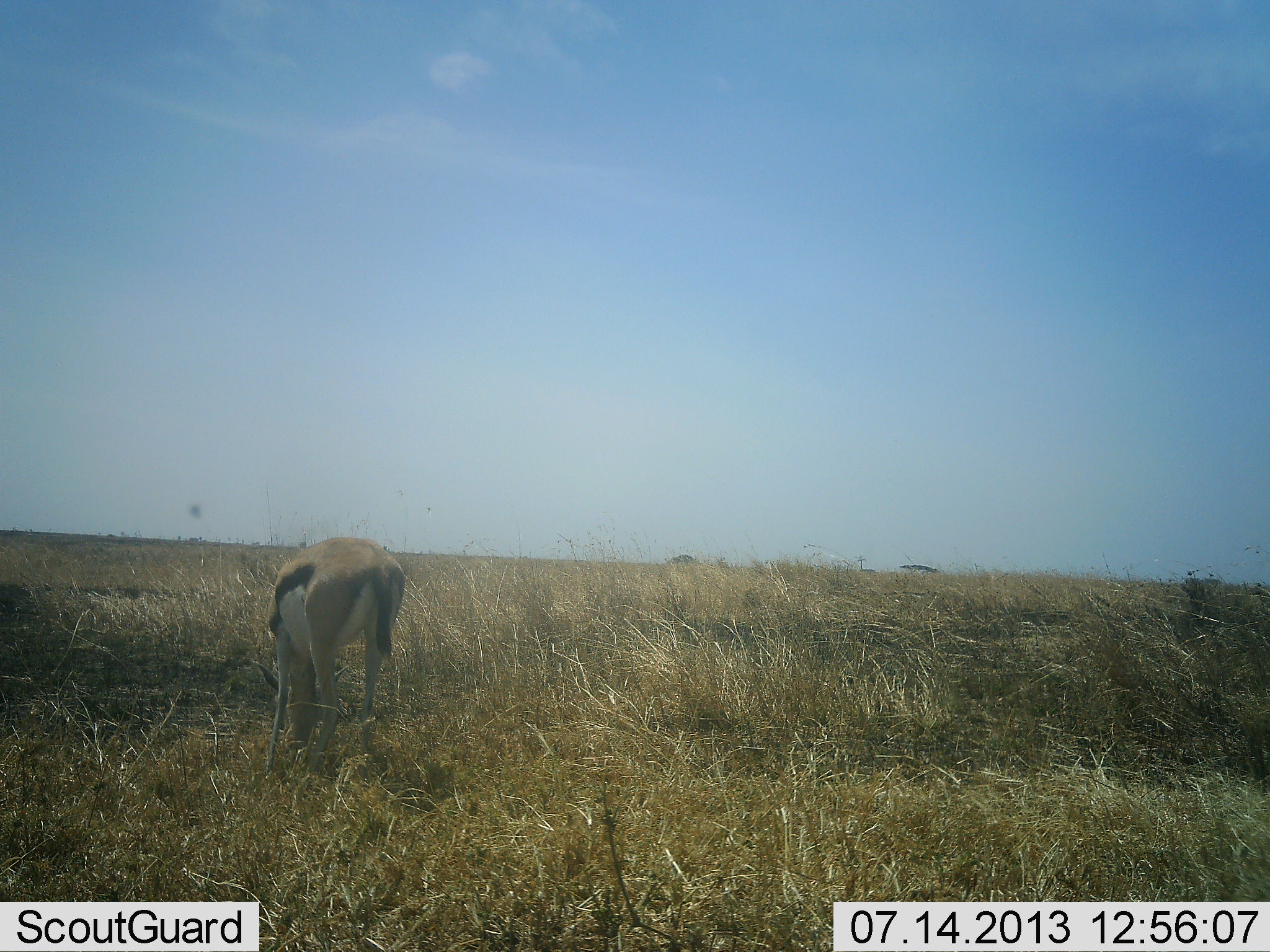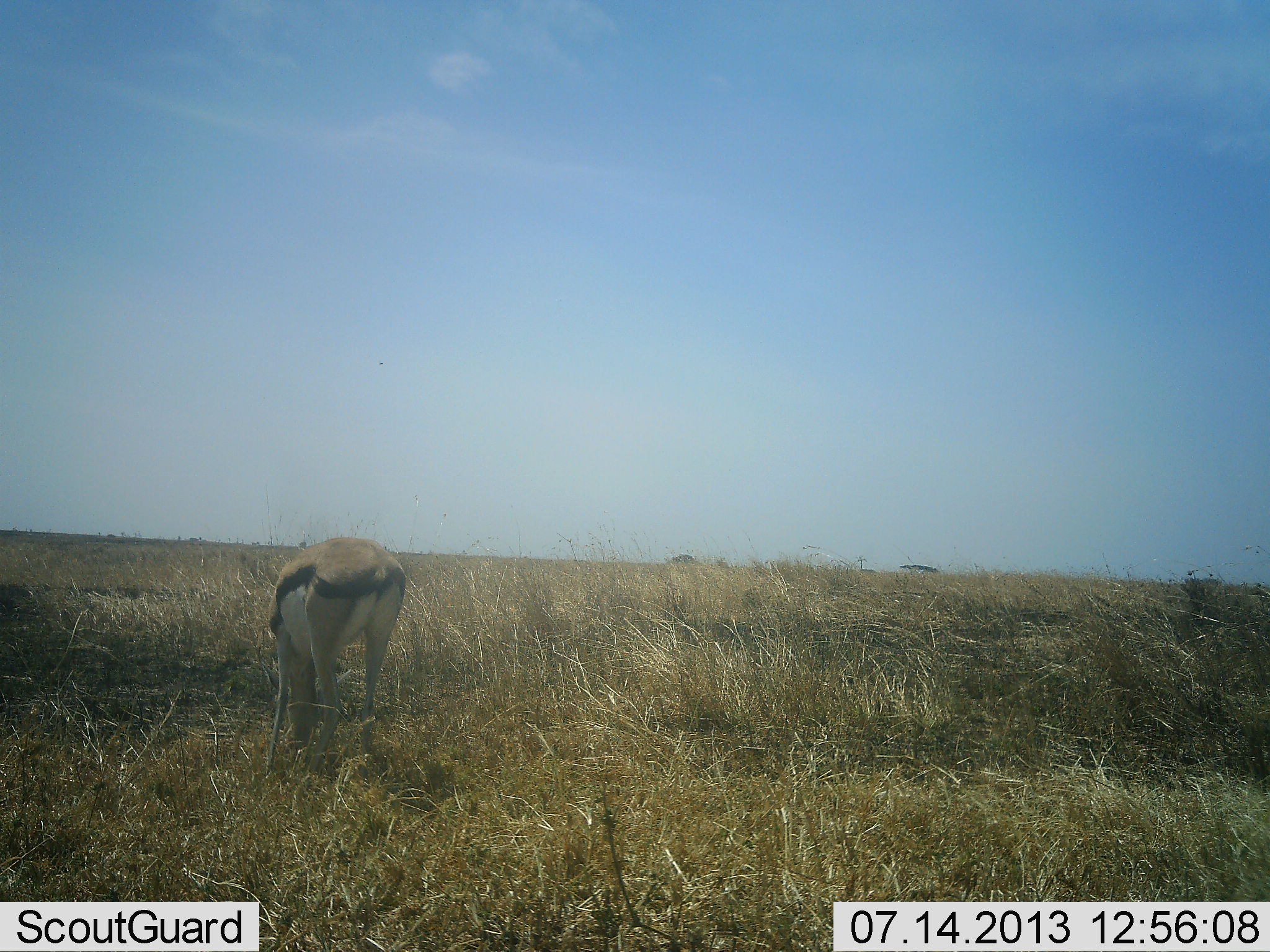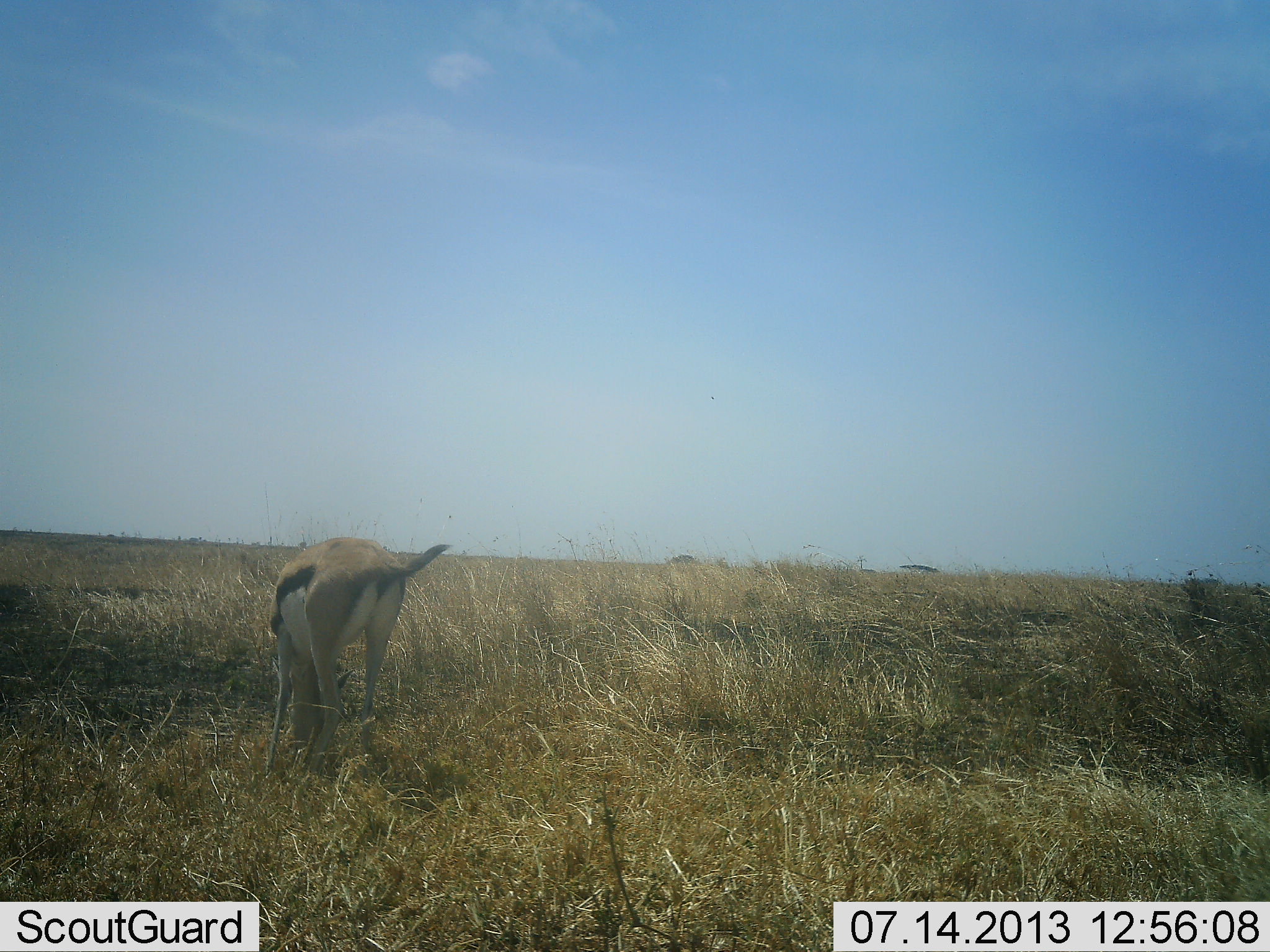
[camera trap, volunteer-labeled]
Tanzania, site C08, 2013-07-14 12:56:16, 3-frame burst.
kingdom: Animalia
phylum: Chordata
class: Mammalia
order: Artiodactyla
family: Bovidae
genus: Eudorcas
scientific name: Eudorcas thomsonii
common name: thomson's gazelle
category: gazellethomsons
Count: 1.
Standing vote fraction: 8%.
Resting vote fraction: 0%.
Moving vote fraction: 4%.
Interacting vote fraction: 0%.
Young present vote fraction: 0%.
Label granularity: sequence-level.